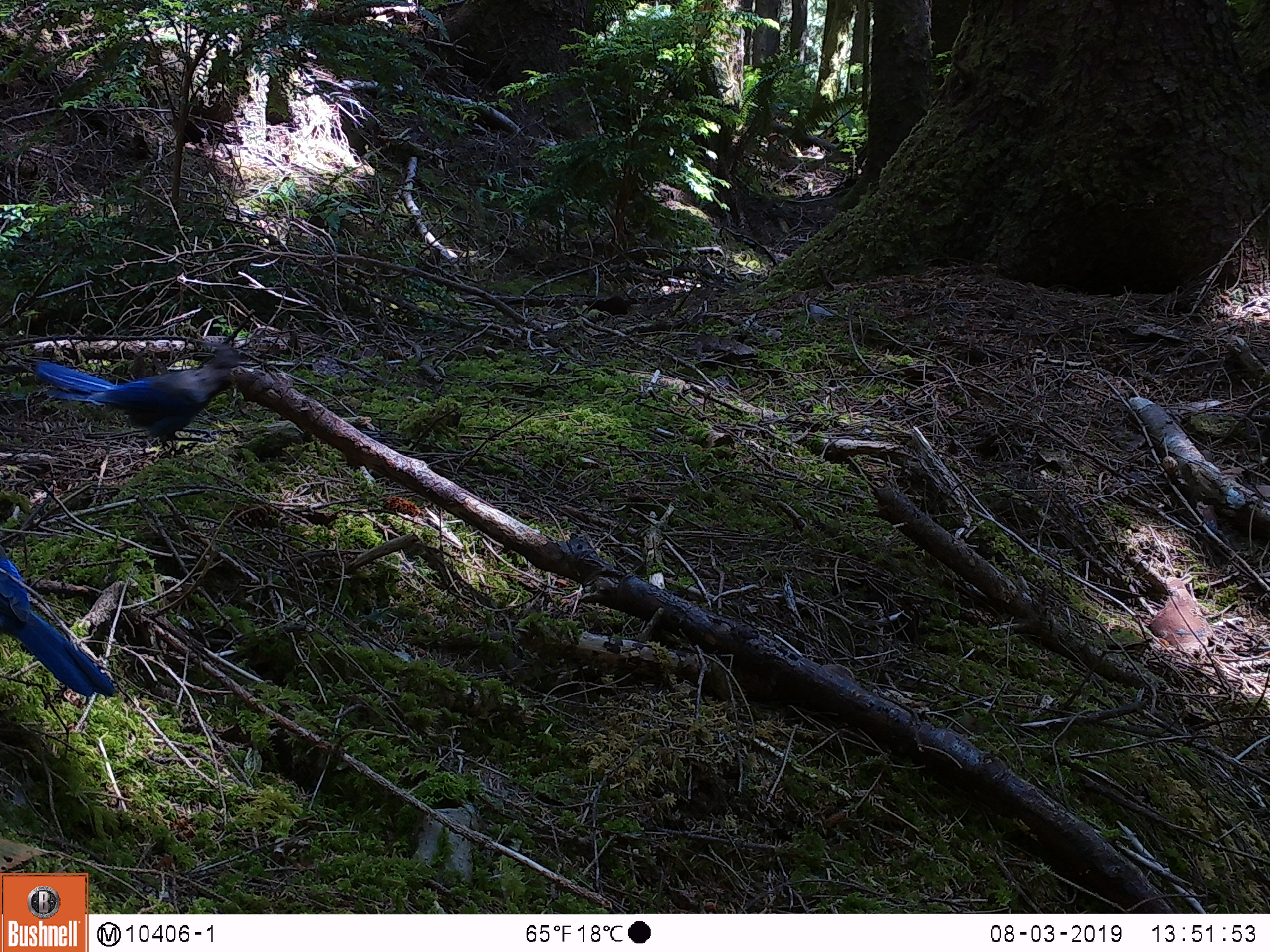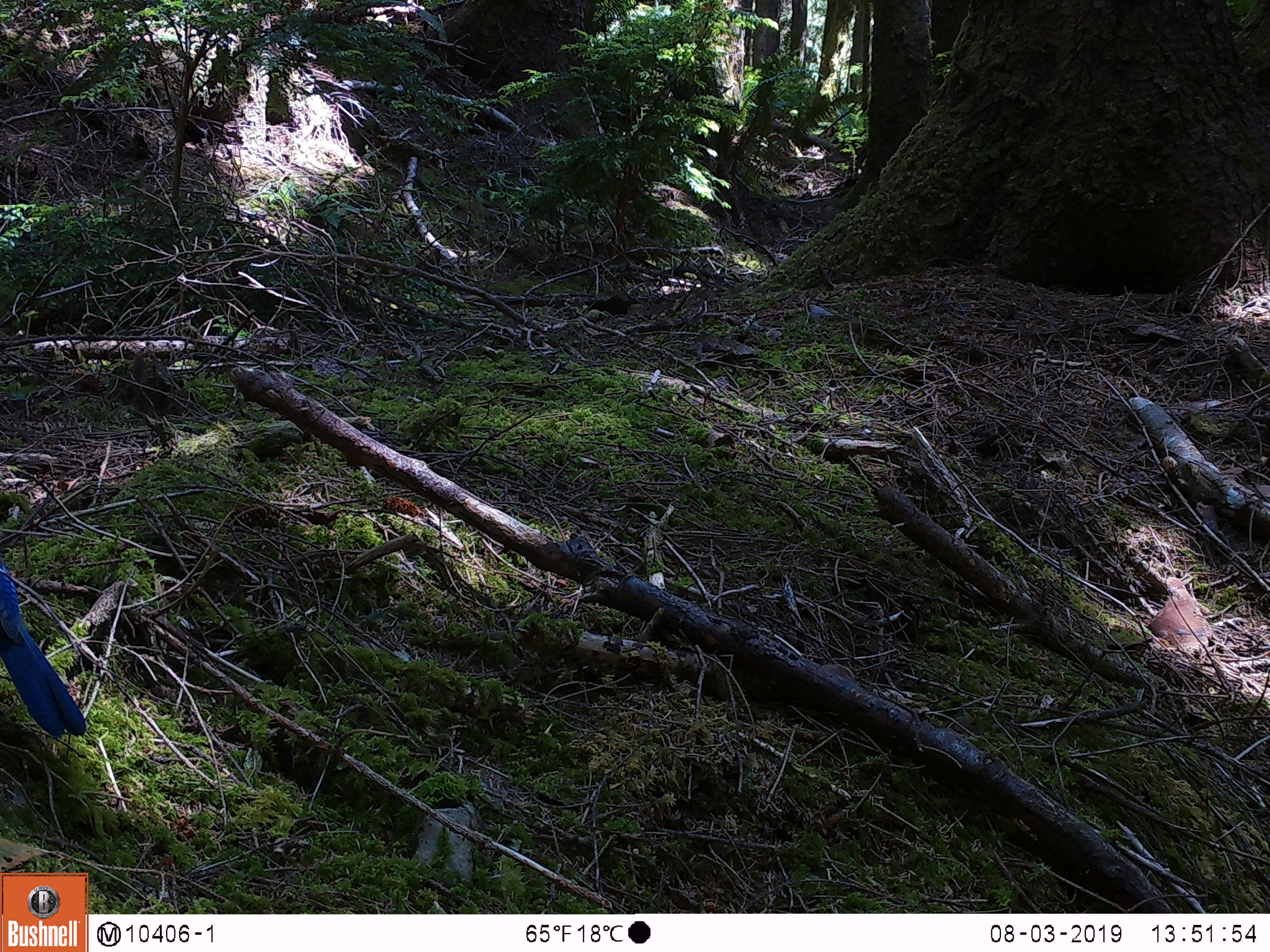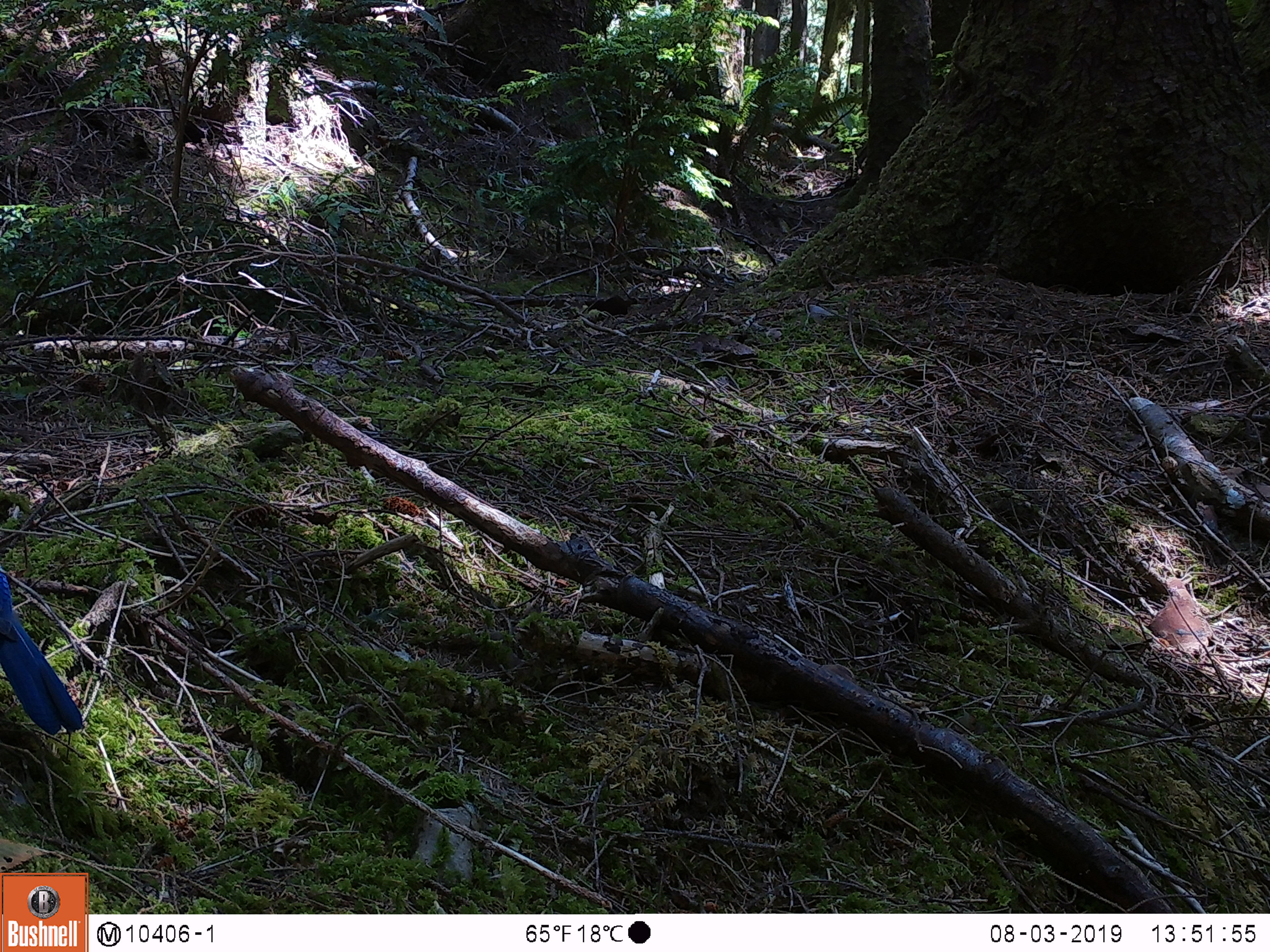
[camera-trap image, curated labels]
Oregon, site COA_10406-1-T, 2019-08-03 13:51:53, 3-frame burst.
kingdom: Animalia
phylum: Chordata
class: Aves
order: Passeriformes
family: Corvidae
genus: Cyanocitta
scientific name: Cyanocitta stelleri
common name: steller's jay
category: stellers jay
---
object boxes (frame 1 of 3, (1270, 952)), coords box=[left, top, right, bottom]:
stellers jay: box=[34, 350, 250, 451]; box=[0, 551, 120, 700]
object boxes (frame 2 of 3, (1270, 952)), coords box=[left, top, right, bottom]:
stellers jay: box=[1, 560, 91, 747]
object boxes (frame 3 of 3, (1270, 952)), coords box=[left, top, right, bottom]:
stellers jay: box=[0, 572, 90, 739]